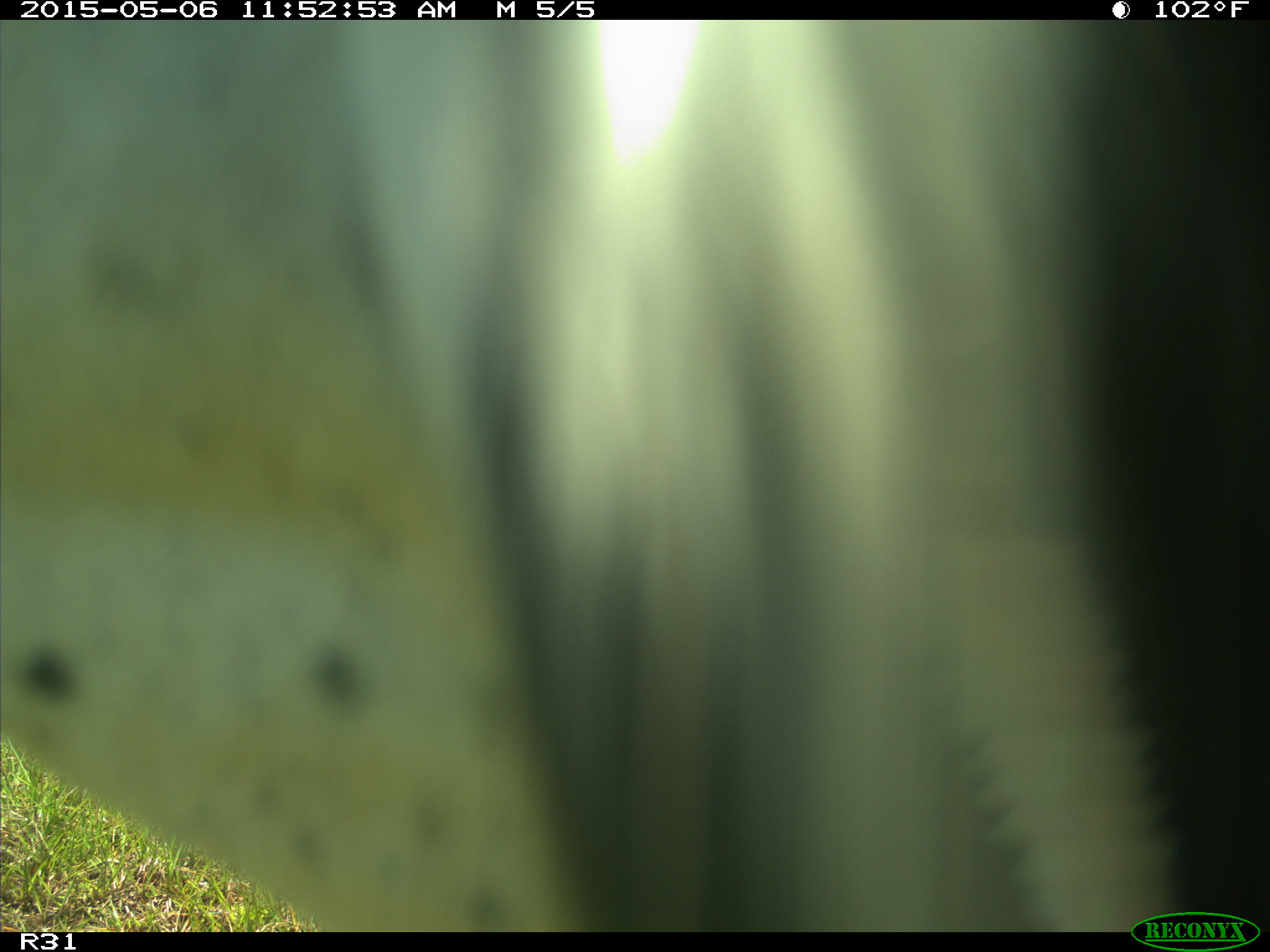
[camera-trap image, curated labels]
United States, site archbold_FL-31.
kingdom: Animalia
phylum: Chordata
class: Mammalia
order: Artiodactyla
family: Bovidae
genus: Bos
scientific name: Bos taurus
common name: domestic cow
Bos taurus (domestic cow).